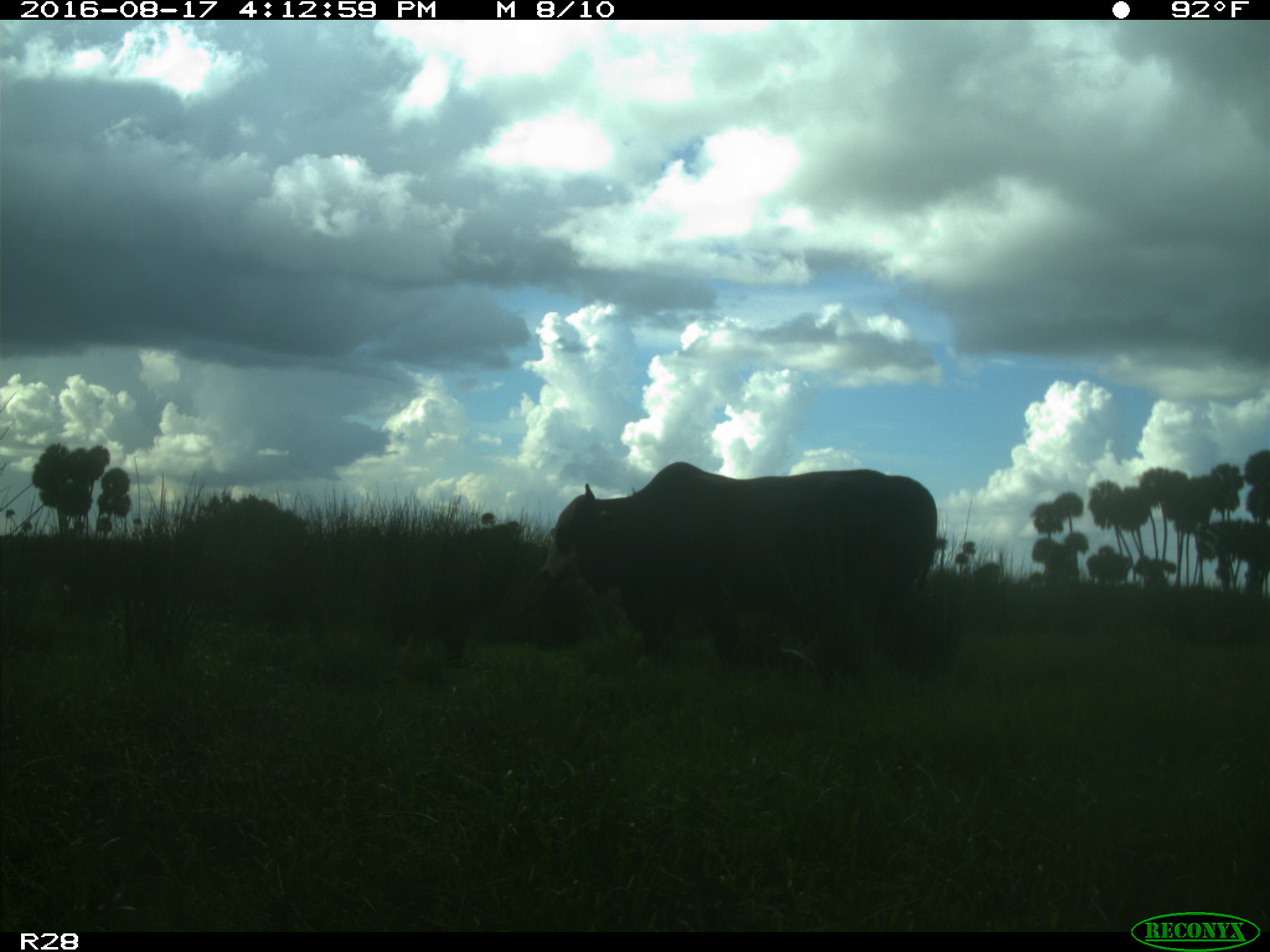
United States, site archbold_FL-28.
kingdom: Animalia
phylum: Chordata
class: Mammalia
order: Artiodactyla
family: Bovidae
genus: Bos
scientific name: Bos taurus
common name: domestic cow